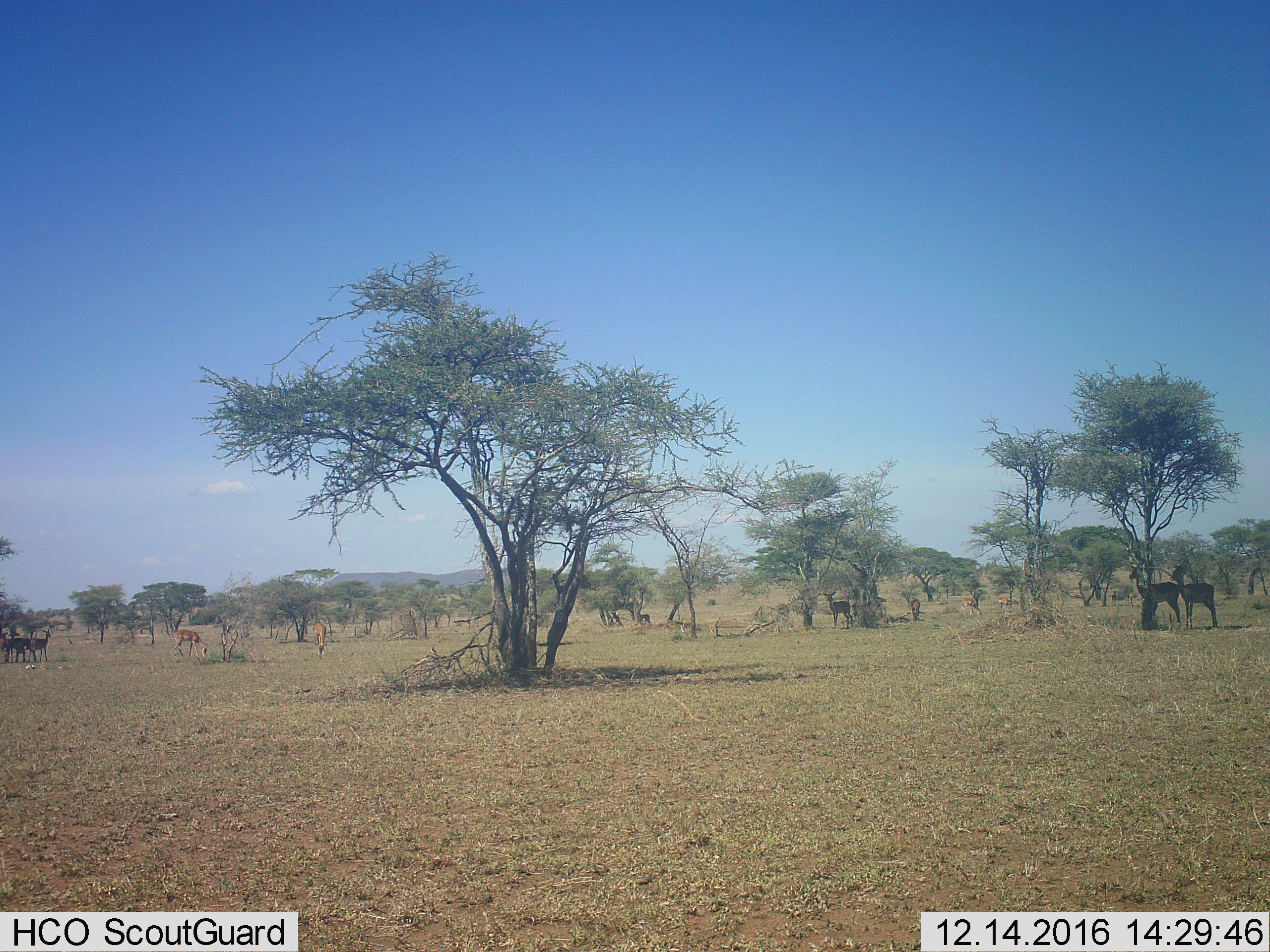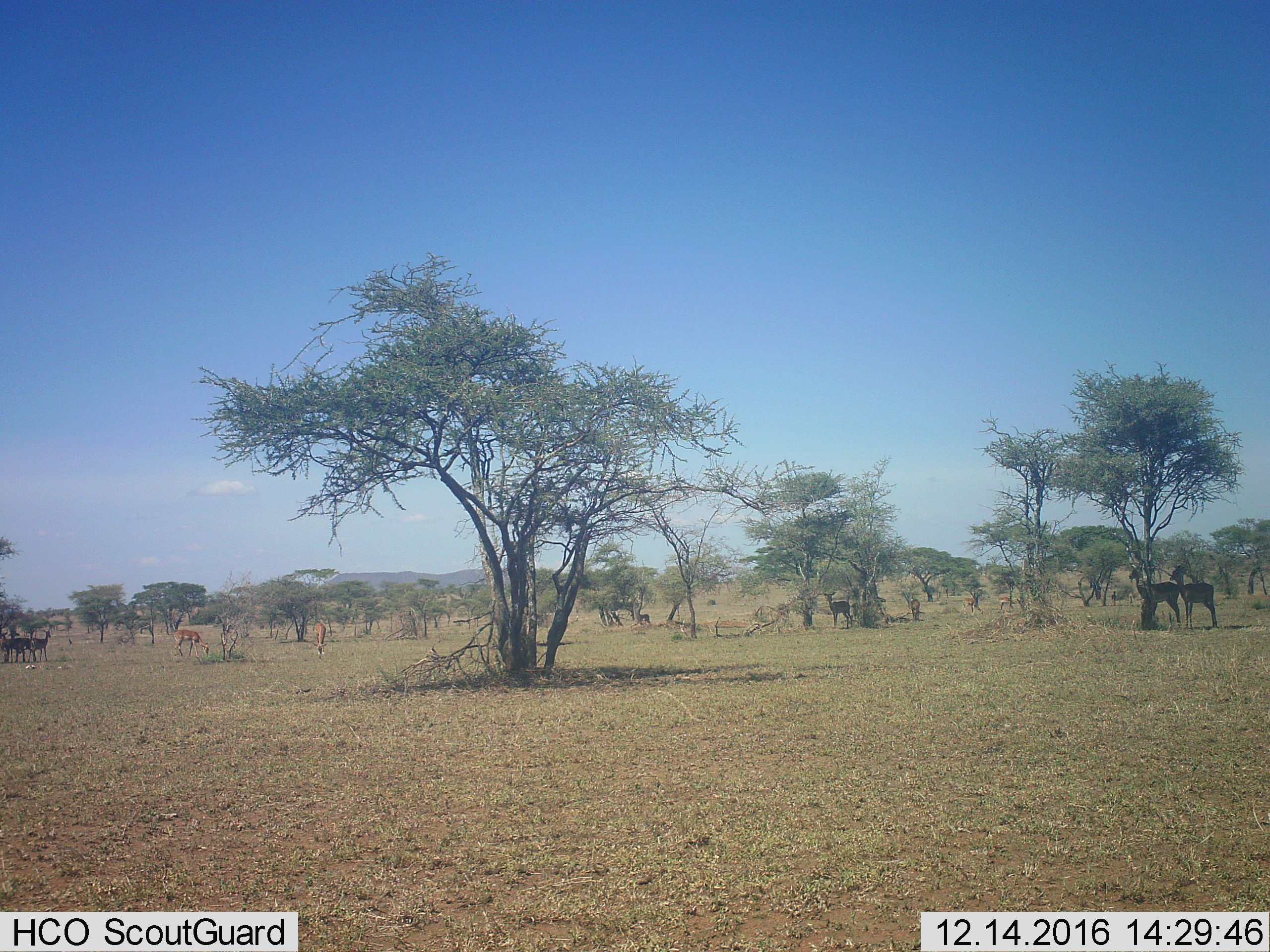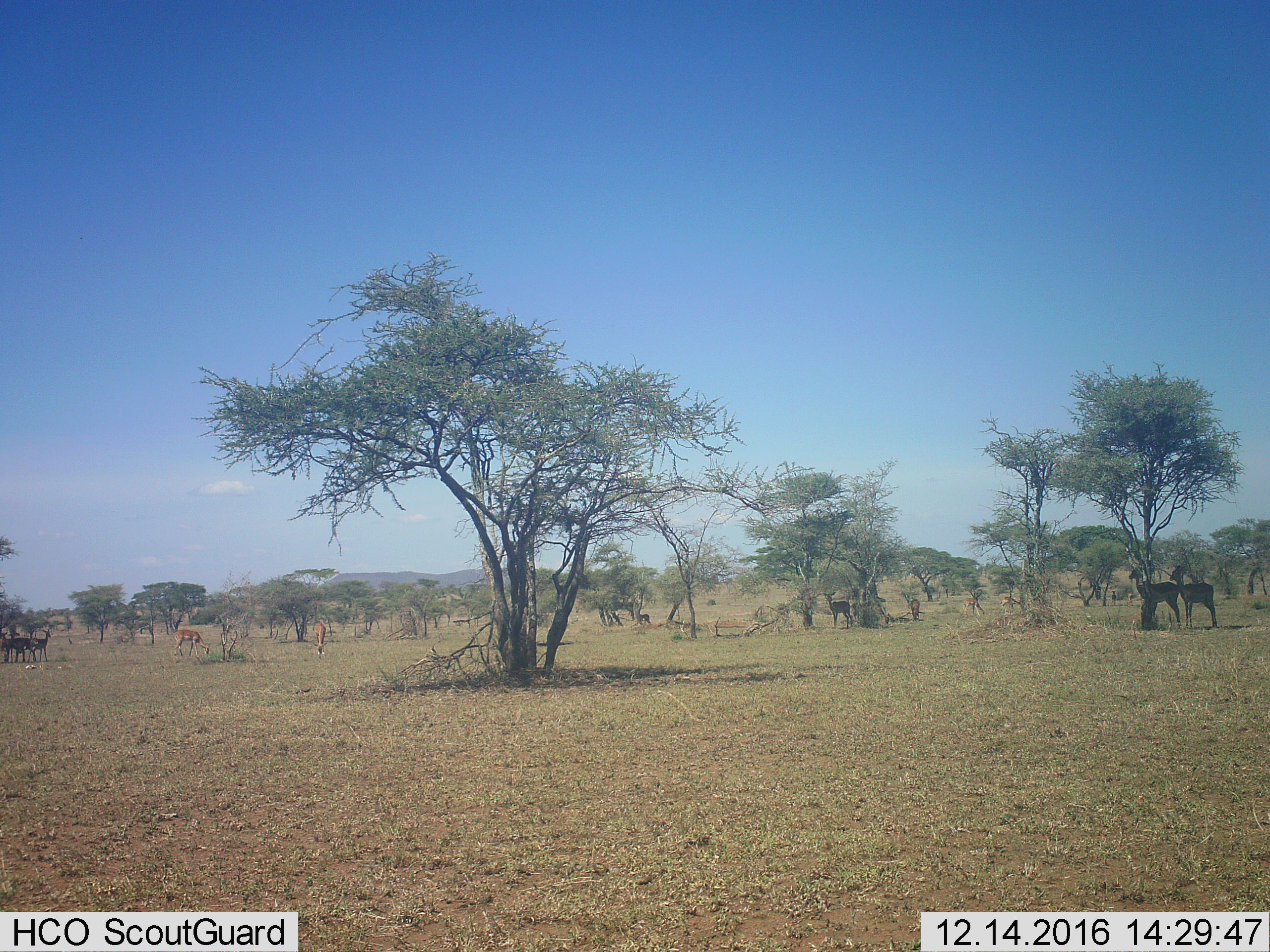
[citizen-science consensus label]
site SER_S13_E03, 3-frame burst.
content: unidentified animal